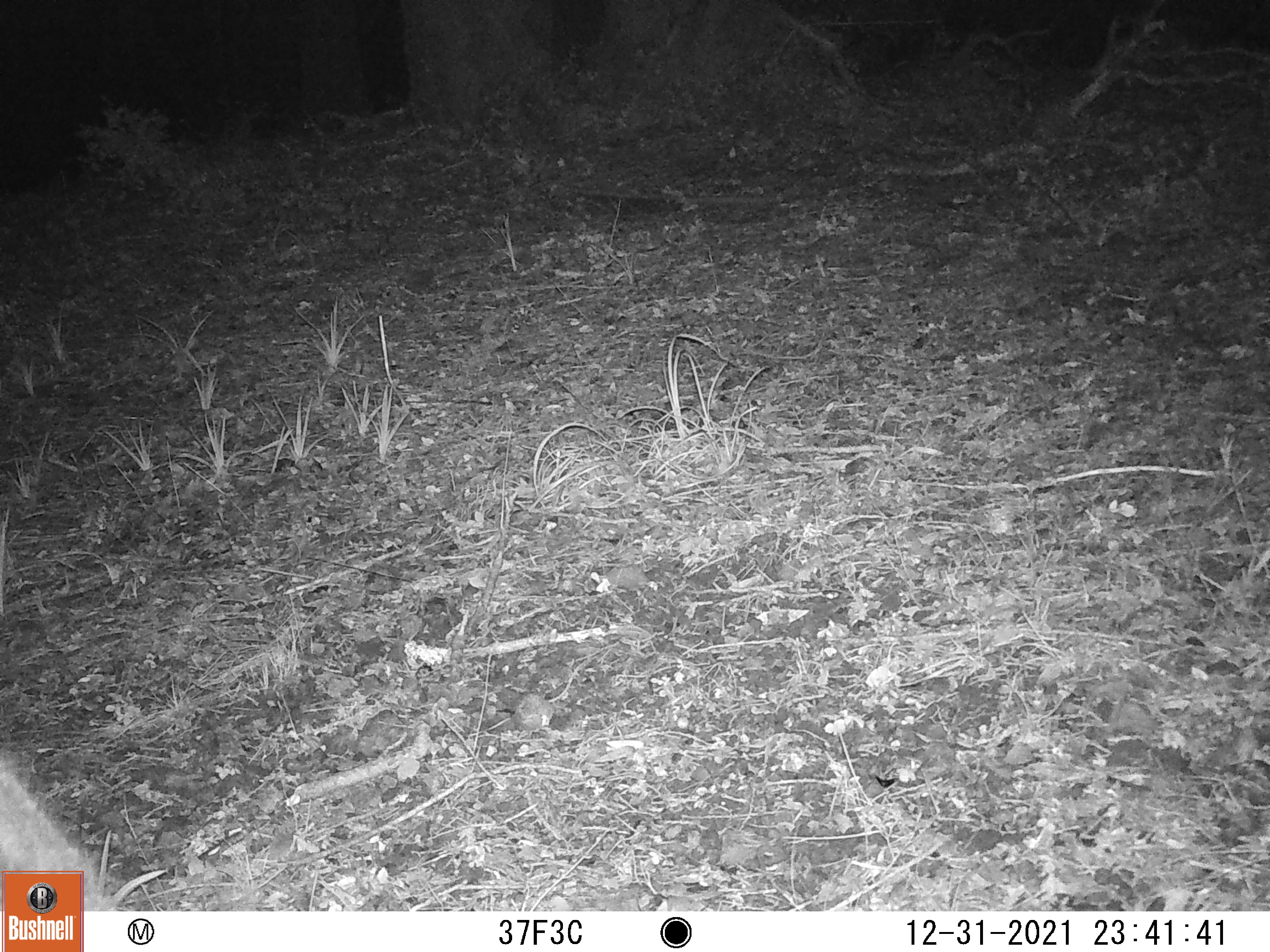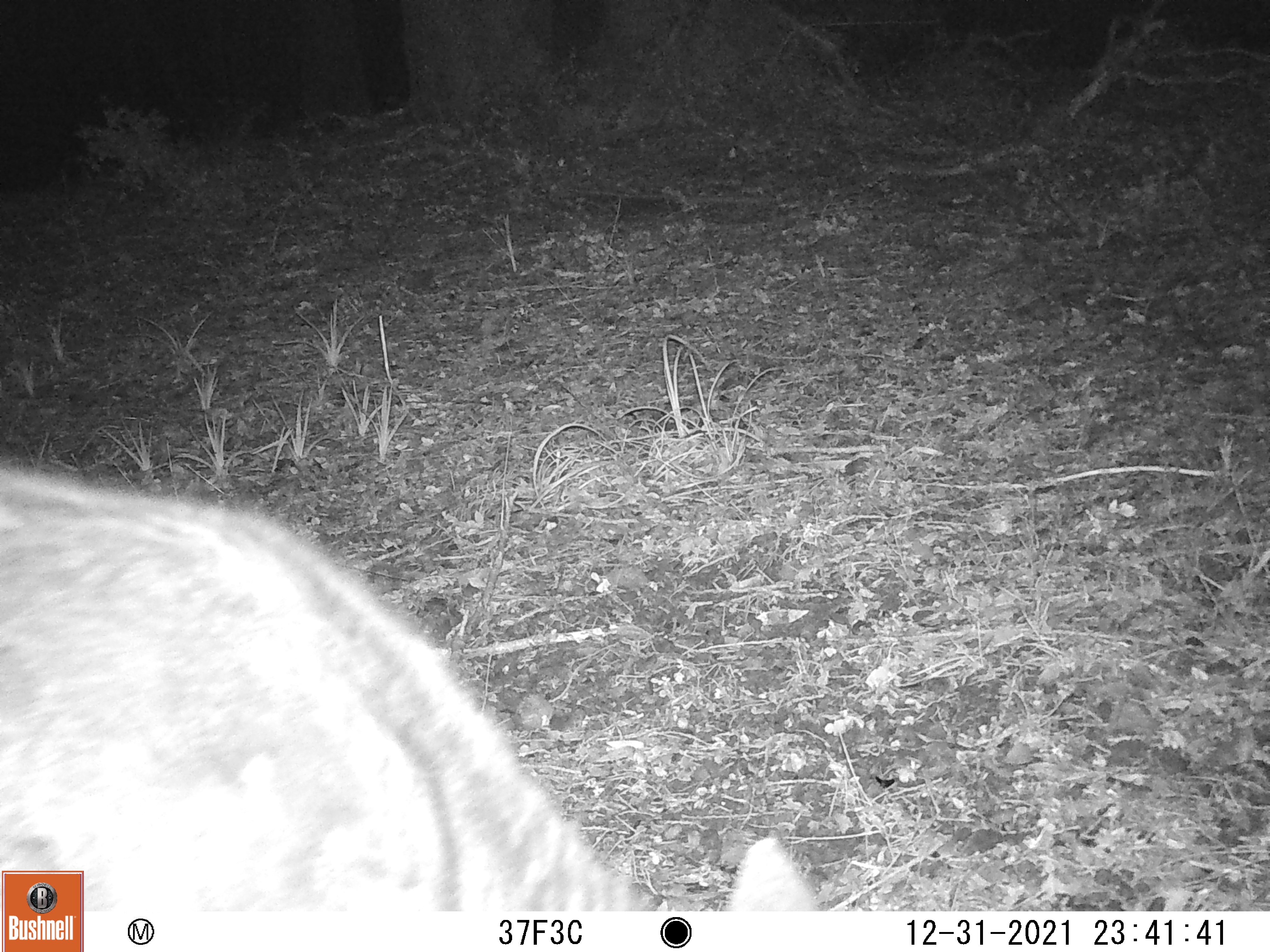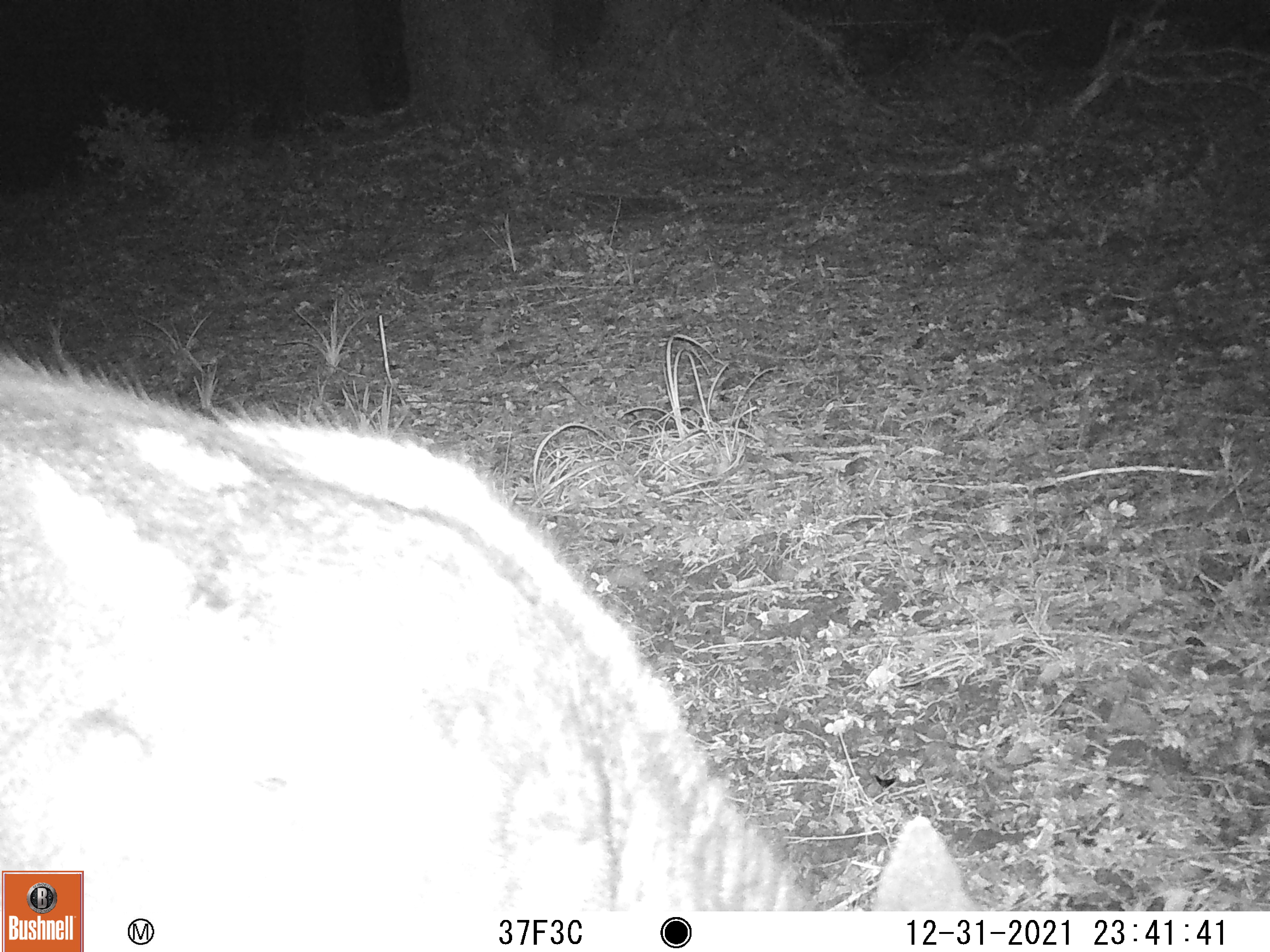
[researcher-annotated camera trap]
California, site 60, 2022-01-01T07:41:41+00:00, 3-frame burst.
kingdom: Animalia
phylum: Chordata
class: Mammalia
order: Artiodactyla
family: Cervidae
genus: Odocoileus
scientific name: Odocoileus hemionus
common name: mule deer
Mule deer (Odocoileus hemionus).